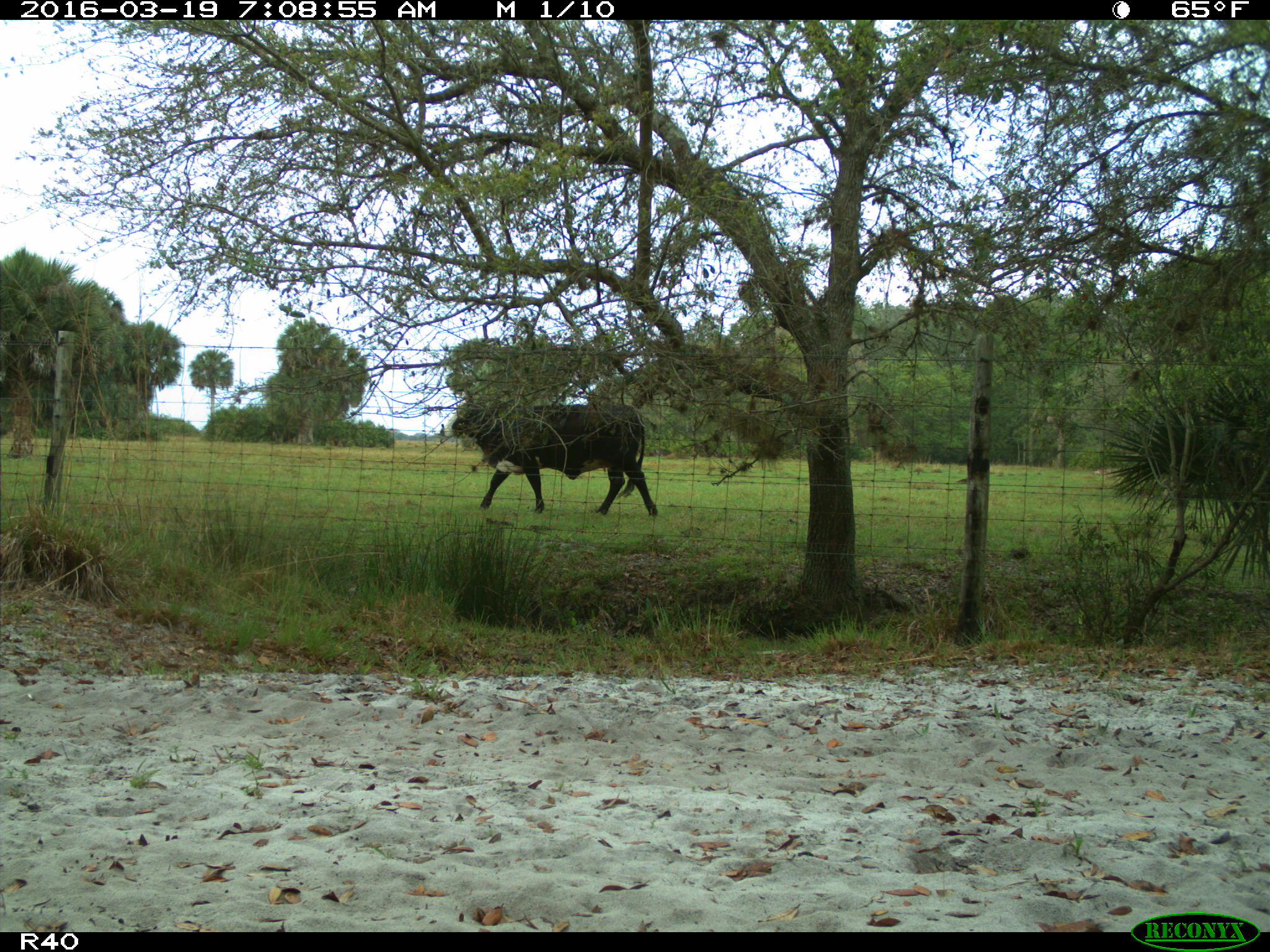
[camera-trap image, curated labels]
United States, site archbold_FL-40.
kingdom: Animalia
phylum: Chordata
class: Mammalia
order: Artiodactyla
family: Bovidae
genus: Bos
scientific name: Bos taurus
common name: domestic cow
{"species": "Bos taurus (domestic cow)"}